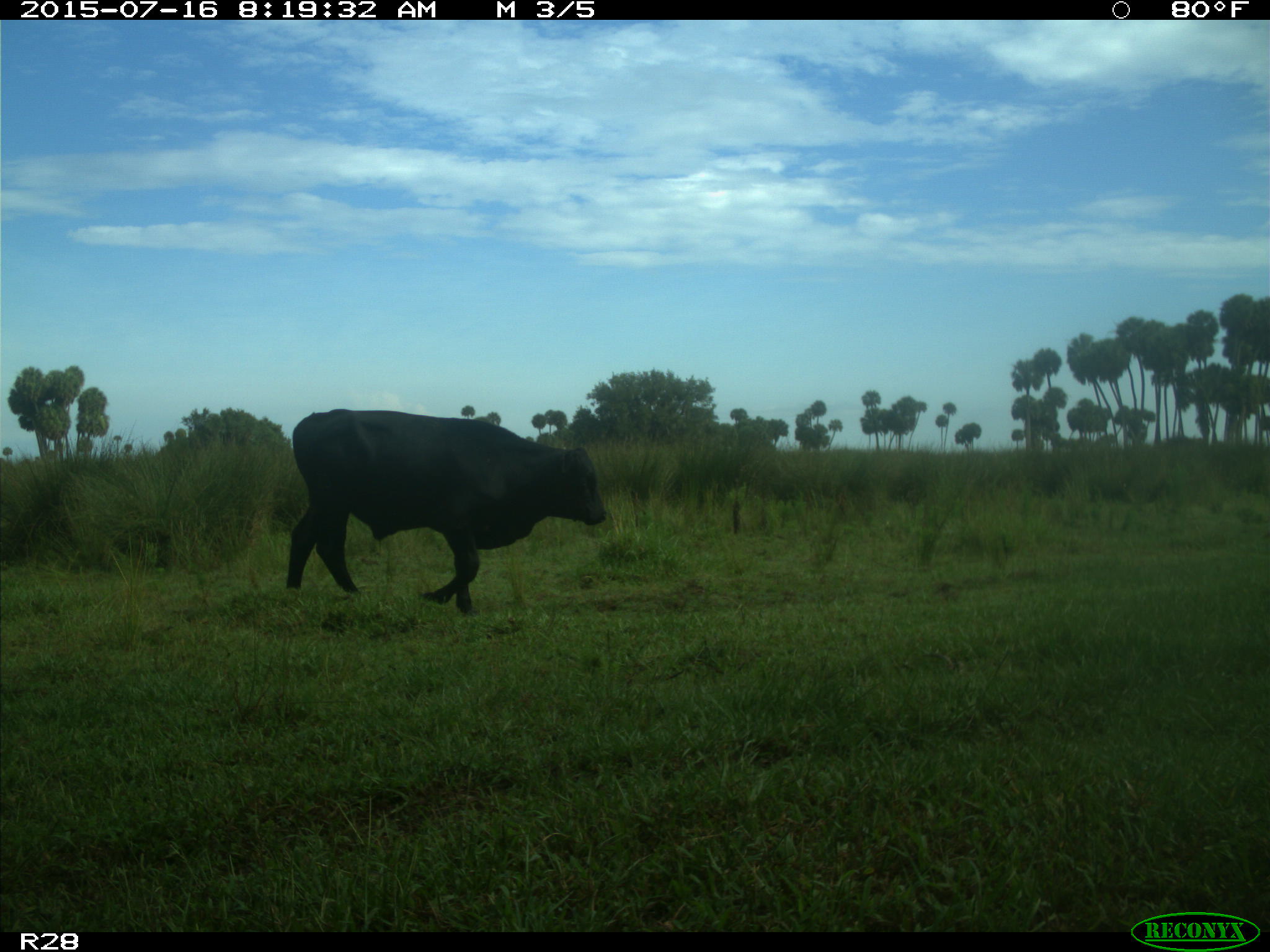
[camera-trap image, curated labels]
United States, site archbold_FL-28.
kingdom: Animalia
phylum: Chordata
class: Mammalia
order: Artiodactyla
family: Bovidae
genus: Bos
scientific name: Bos taurus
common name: domestic cow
Bos taurus (domestic cow).